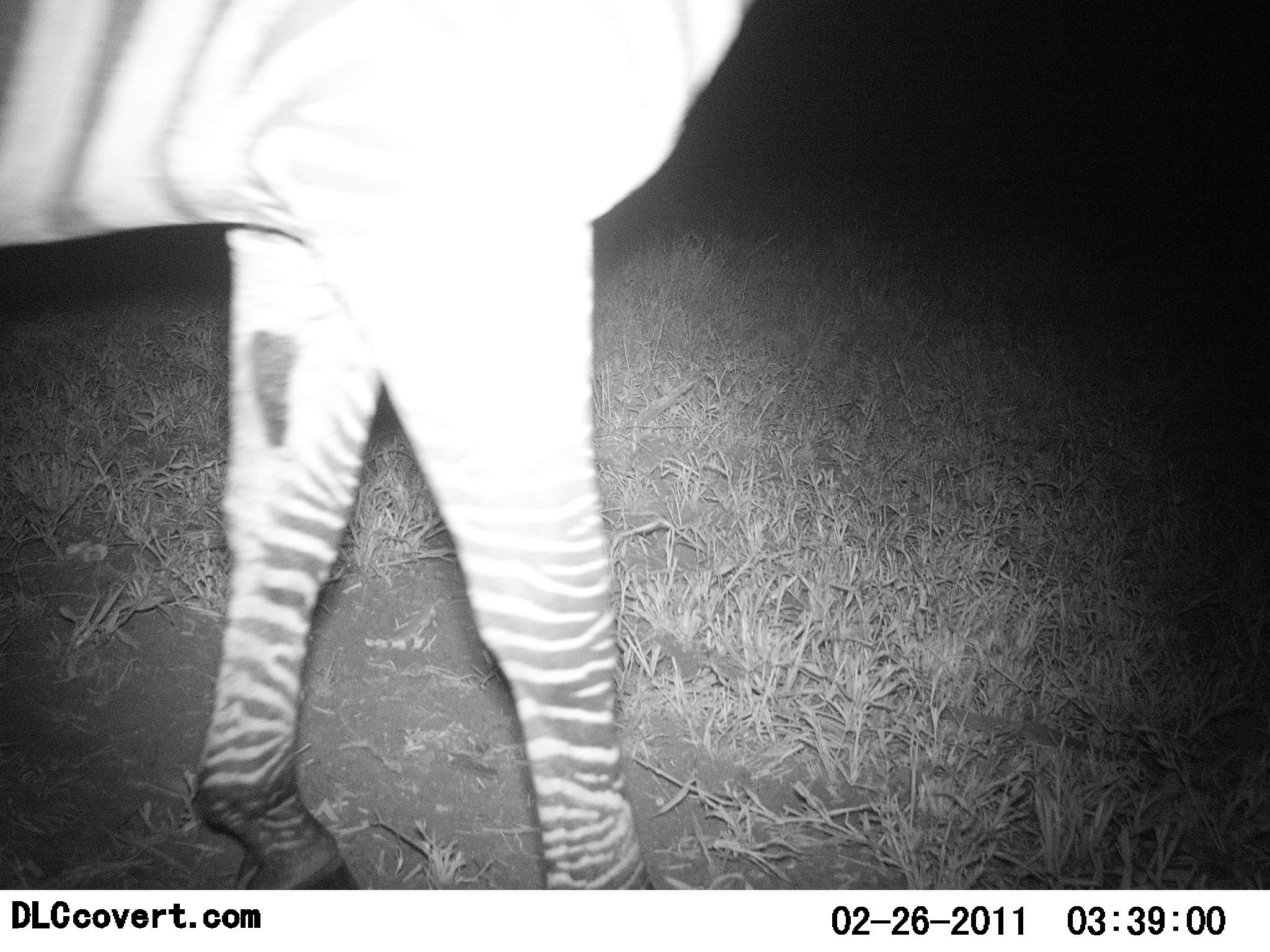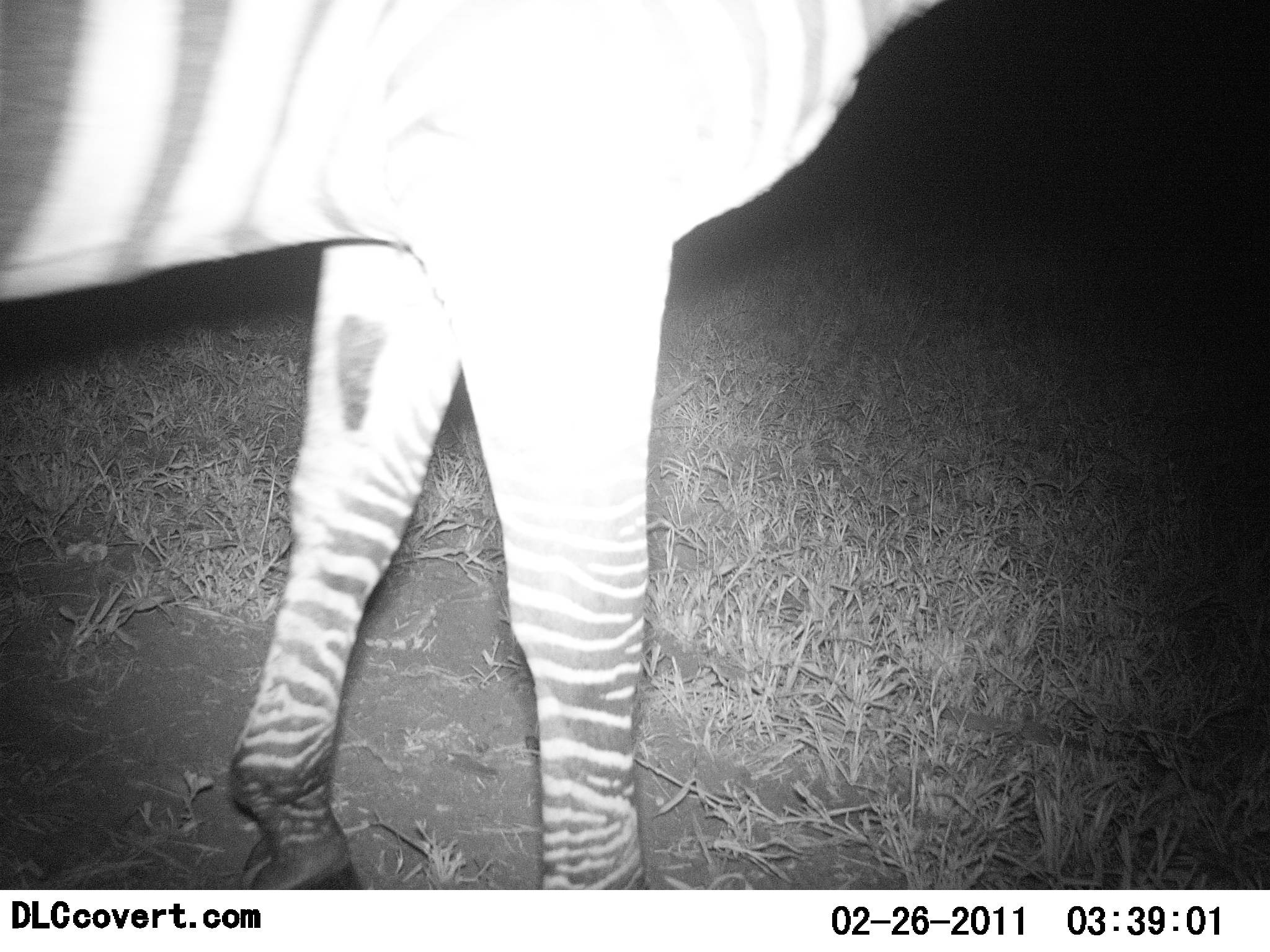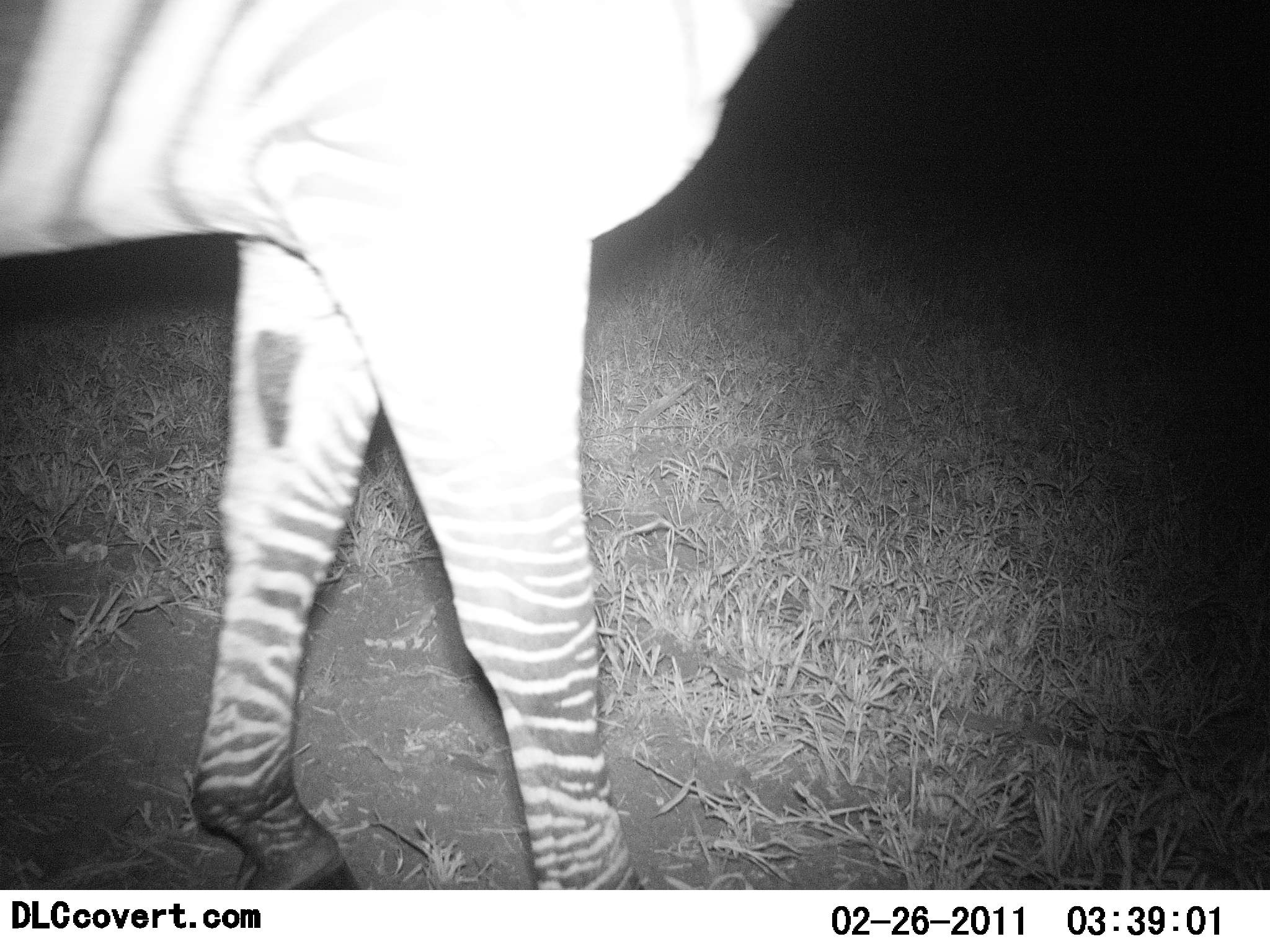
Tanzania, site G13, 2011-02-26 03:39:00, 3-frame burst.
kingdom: Animalia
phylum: Chordata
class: Mammalia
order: Perissodactyla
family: Equidae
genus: Equus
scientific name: Equus quagga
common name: plains zebra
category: zebra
Zebra (plains zebra) (Equus quagga), count 1. Behavior (volunteer vote fractions): standing 71%, resting 0%, moving 36%, interacting 0%. Young present (vote fraction): 0%. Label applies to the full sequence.